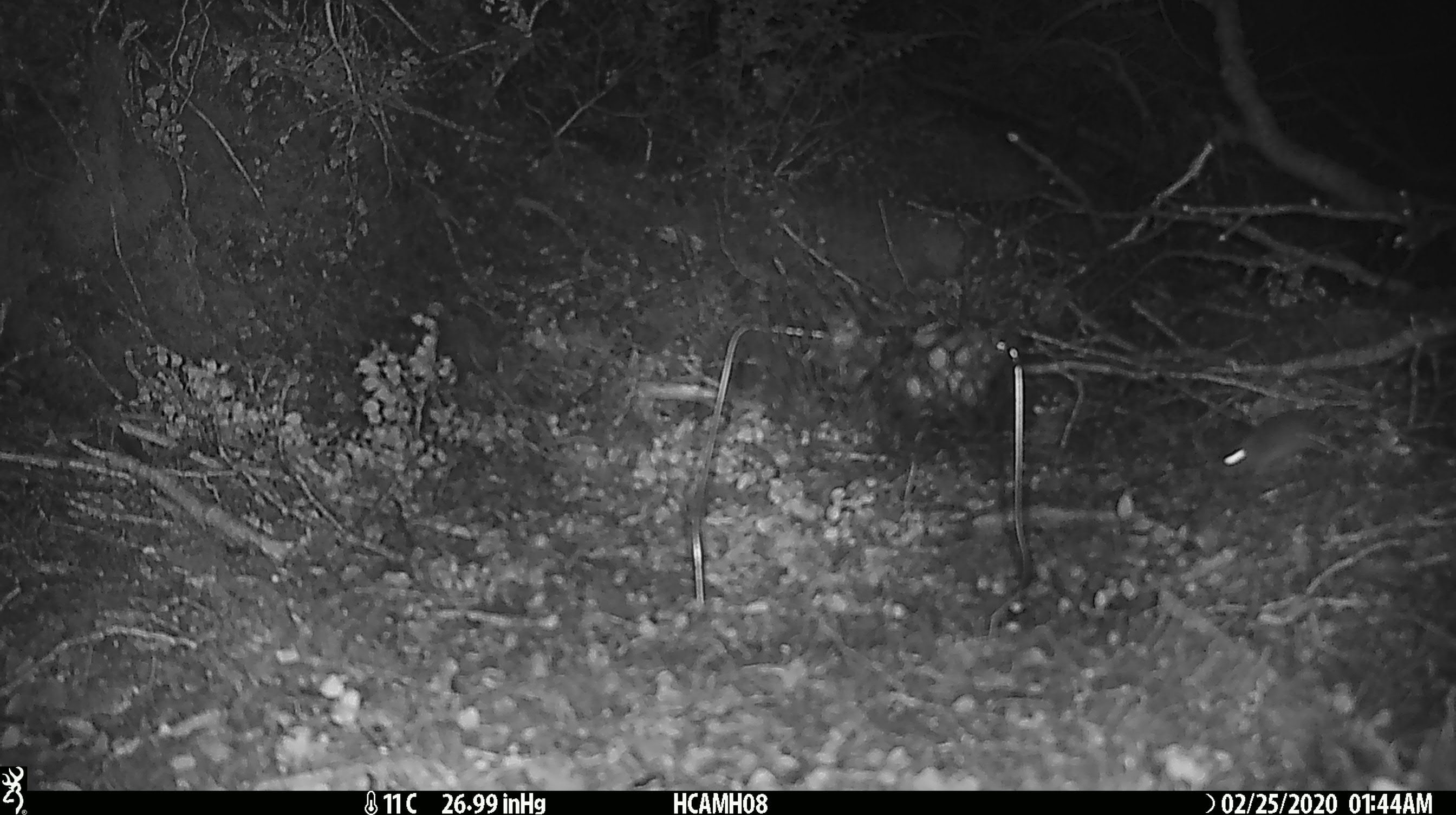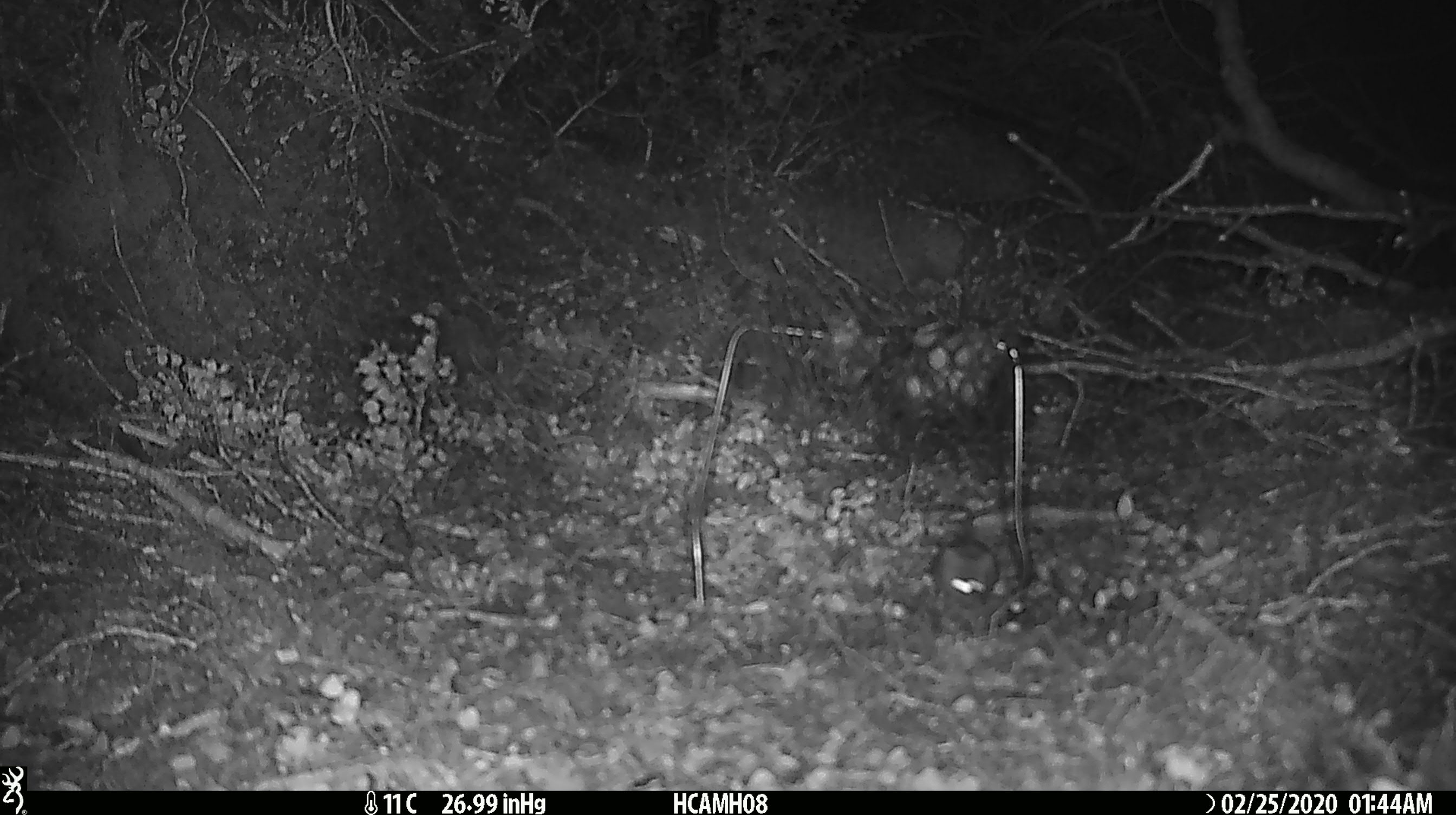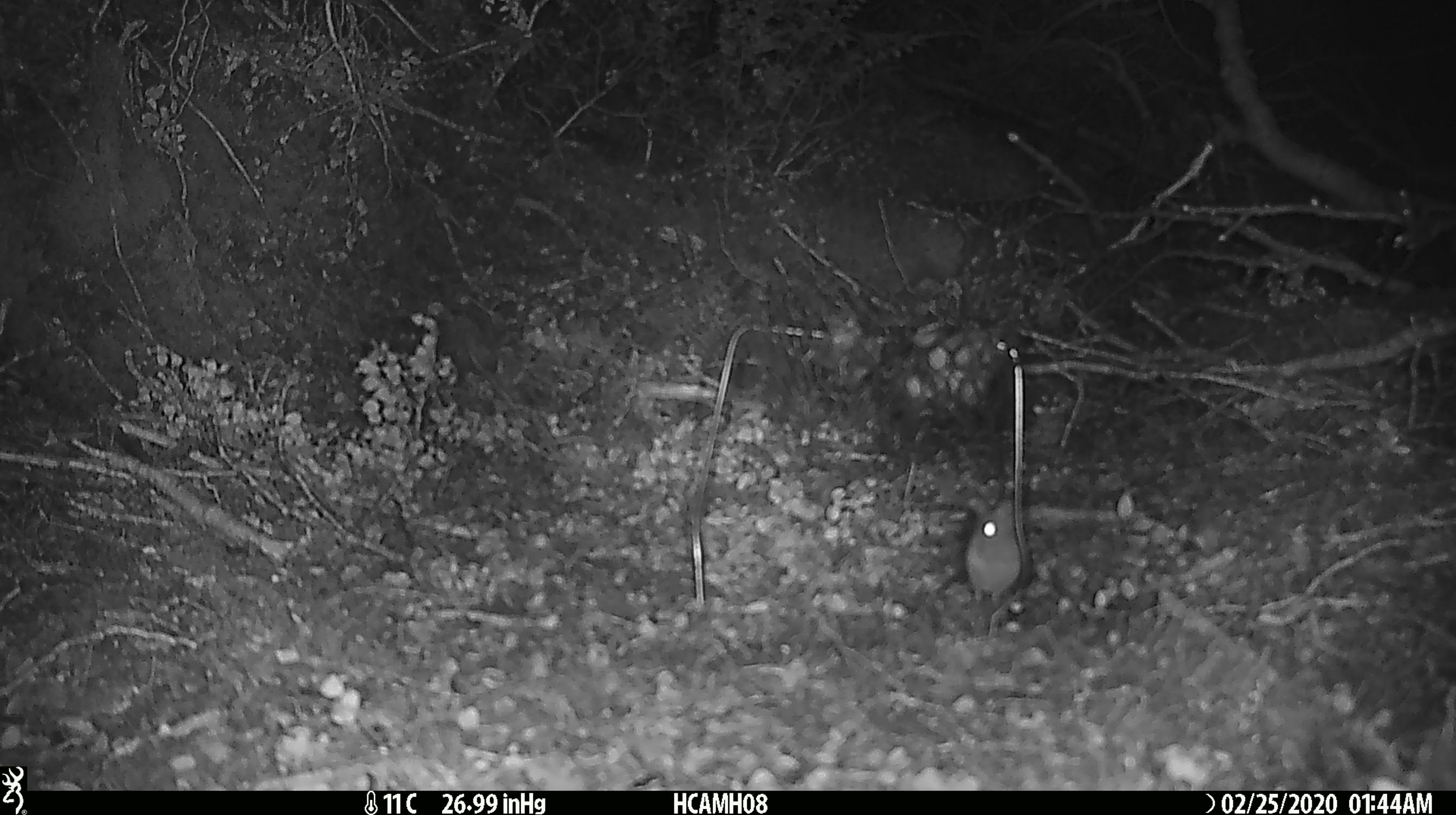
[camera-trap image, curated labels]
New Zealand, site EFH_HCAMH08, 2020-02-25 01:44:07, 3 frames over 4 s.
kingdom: Animalia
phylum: Chordata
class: Mammalia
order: Rodentia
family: Muridae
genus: Mus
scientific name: Mus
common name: mouse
Mouse (Mus).